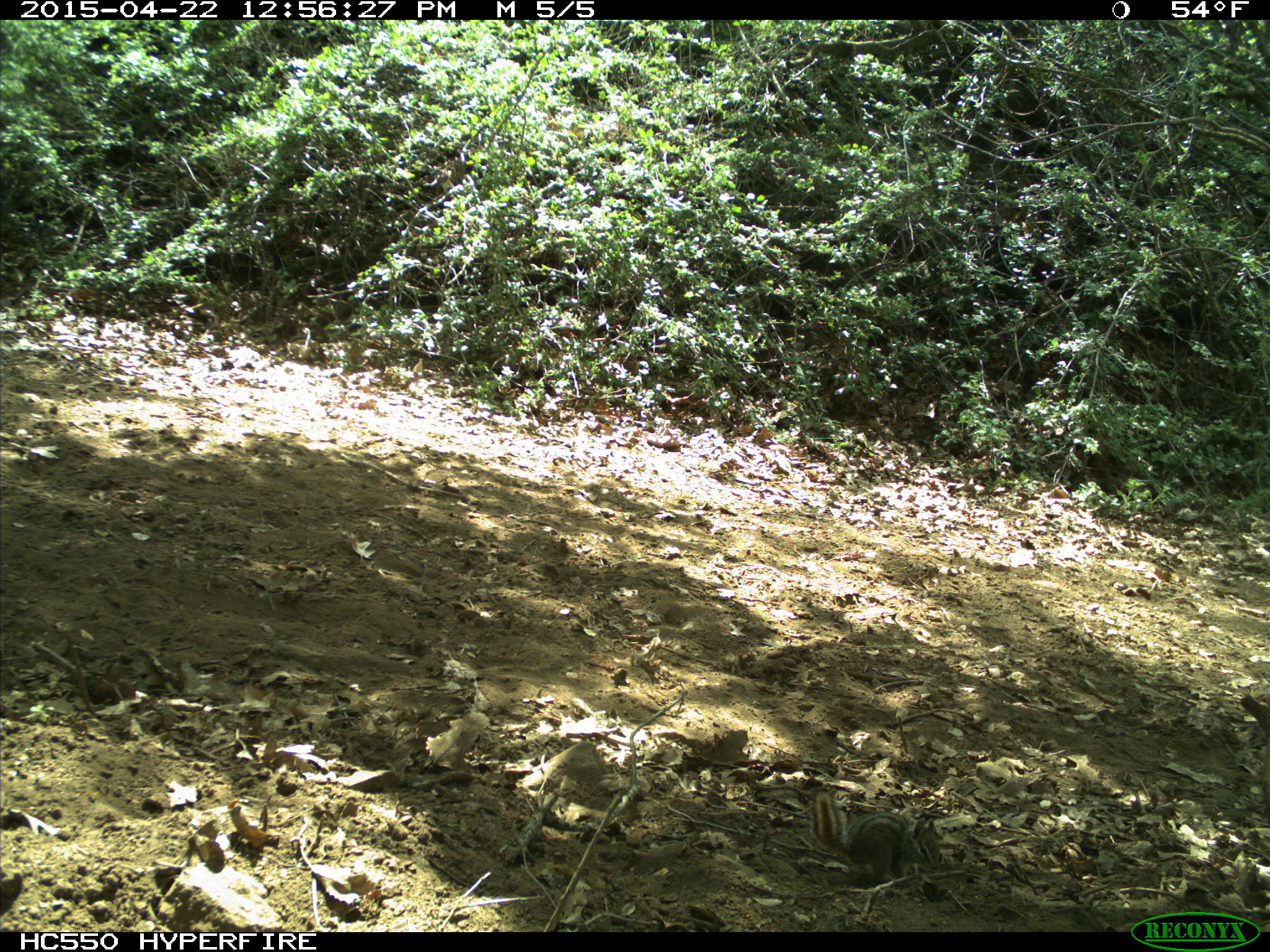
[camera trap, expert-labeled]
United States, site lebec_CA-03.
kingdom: Animalia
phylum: Chordata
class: Mammalia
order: Rodentia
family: Sciuridae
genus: Tamias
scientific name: Tamias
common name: chipmunk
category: unidentified chipmunk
Unidentified chipmunk (chipmunk) (Tamias).